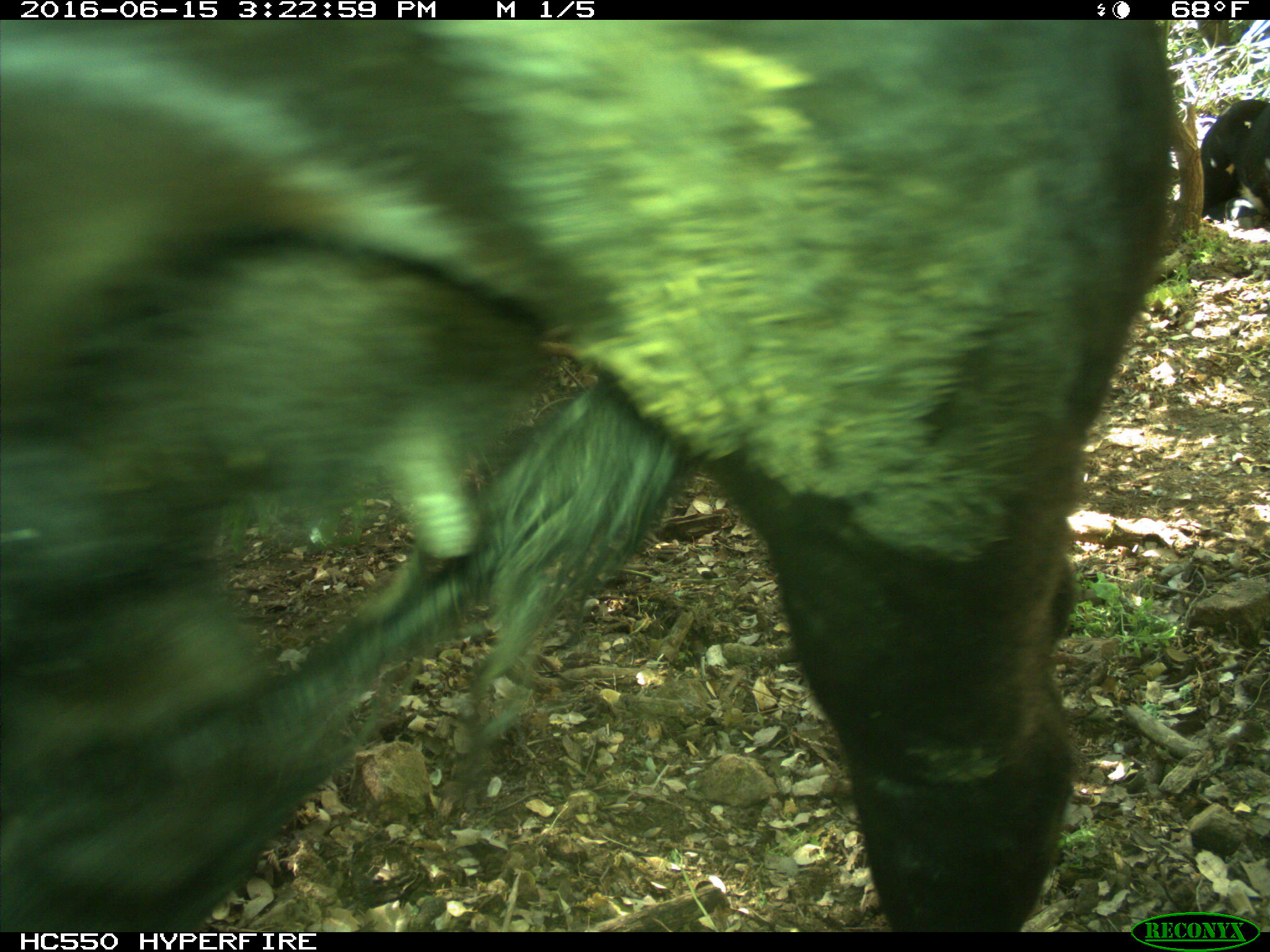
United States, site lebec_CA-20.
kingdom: Animalia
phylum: Chordata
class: Mammalia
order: Artiodactyla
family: Bovidae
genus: Bos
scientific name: Bos taurus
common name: domestic cow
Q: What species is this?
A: Bos taurus (domestic cow).